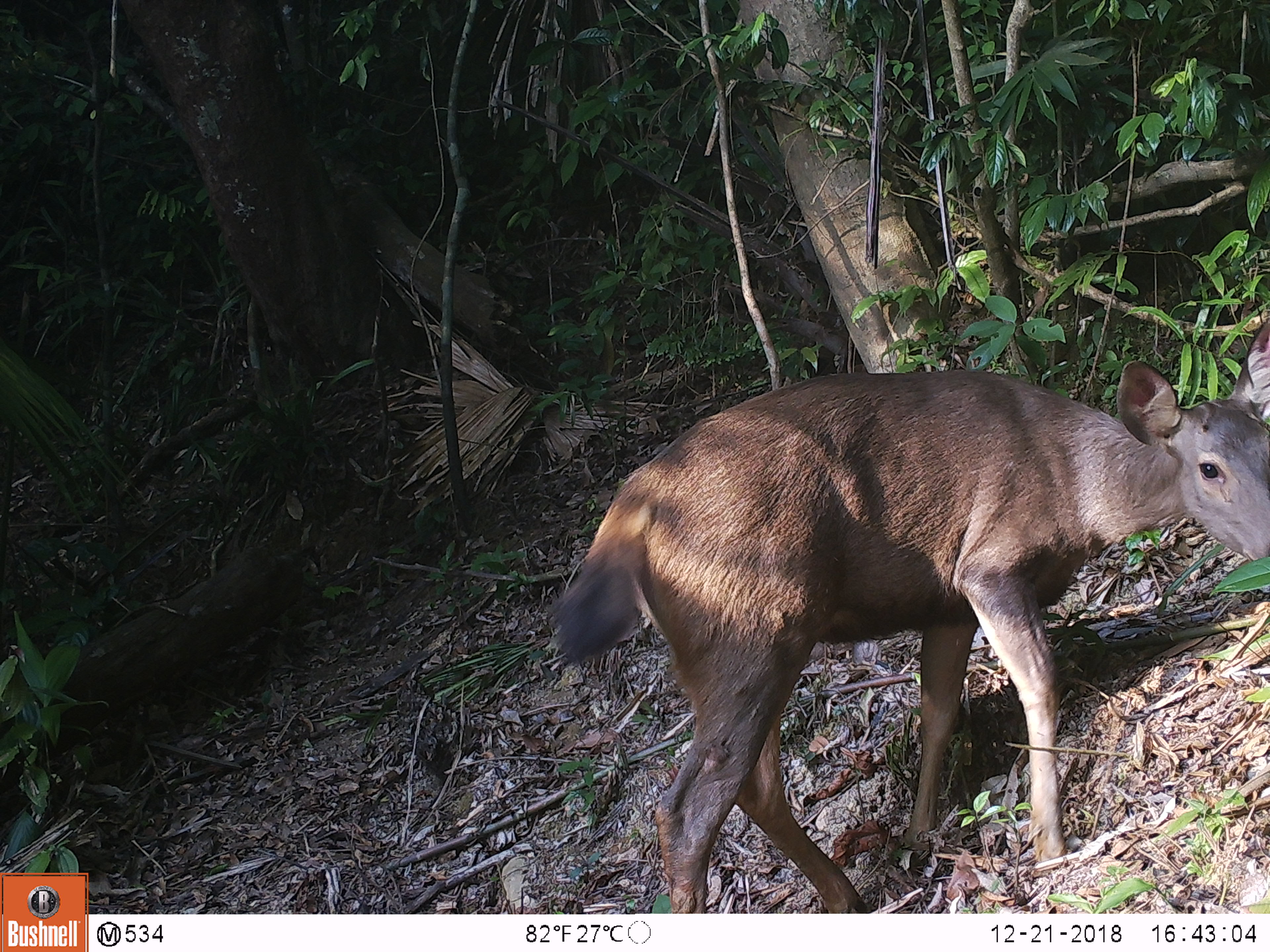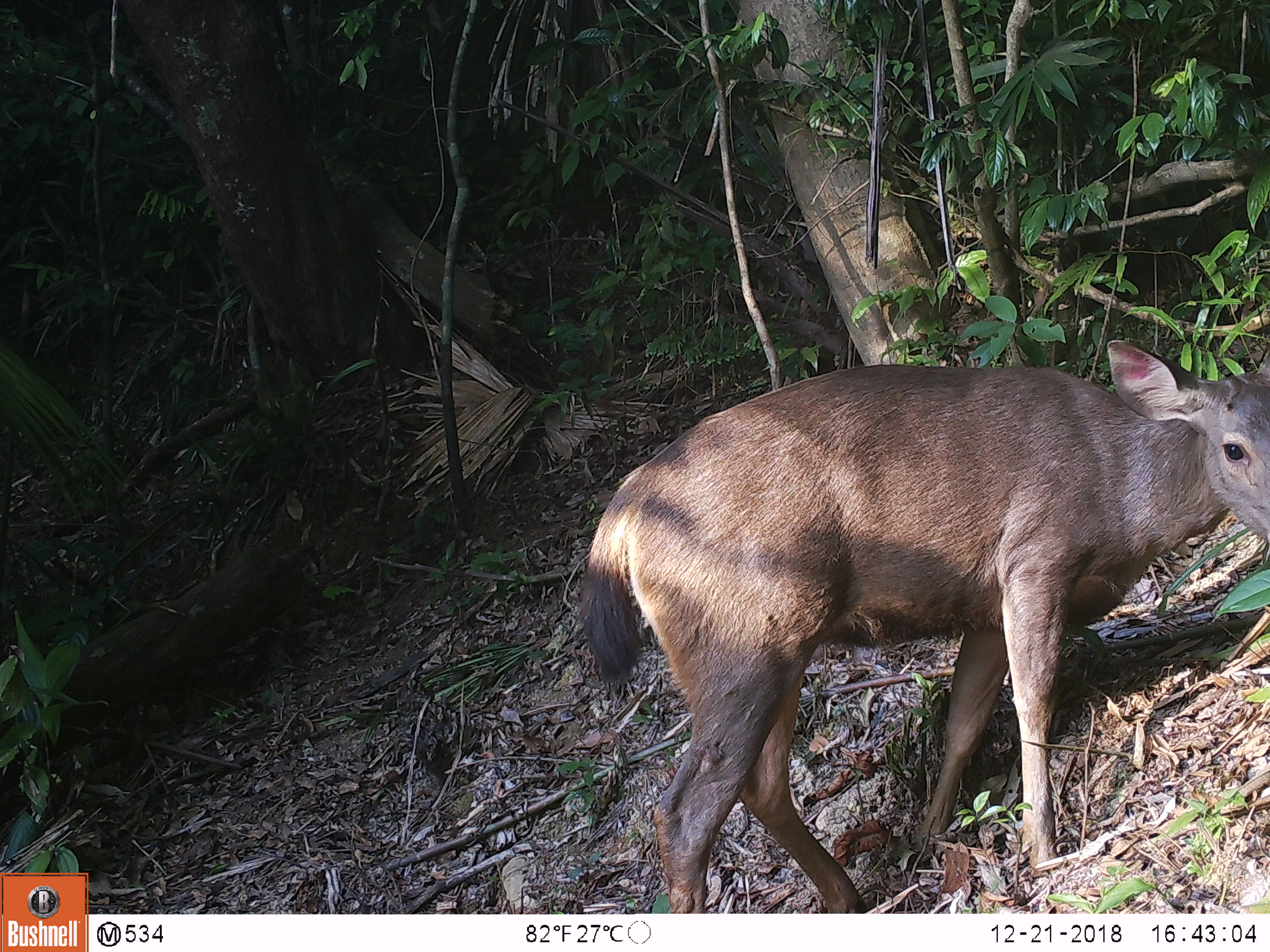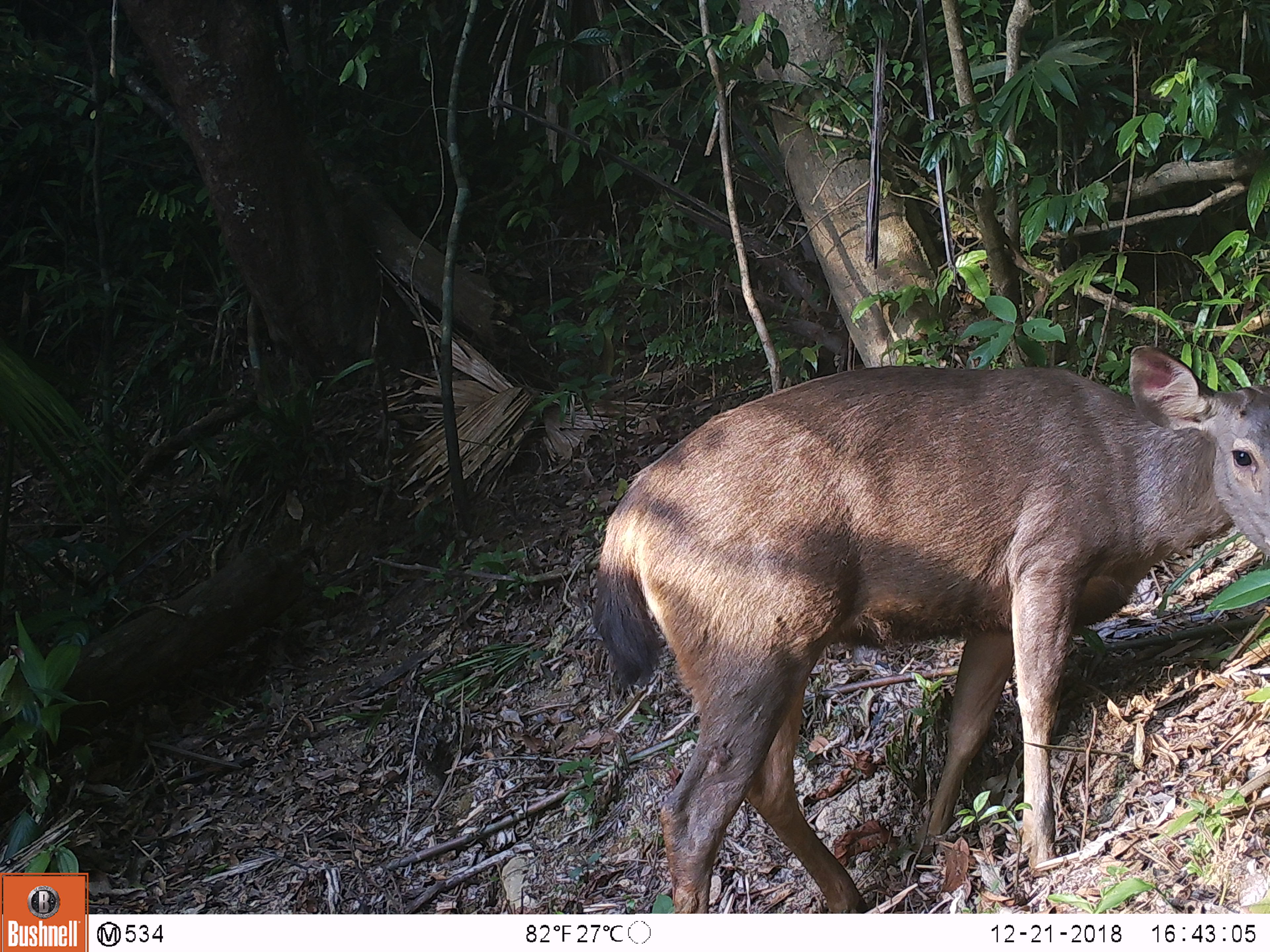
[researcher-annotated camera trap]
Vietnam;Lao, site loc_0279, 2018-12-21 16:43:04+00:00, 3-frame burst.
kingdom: Animalia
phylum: Chordata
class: Mammalia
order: Artiodactyla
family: Cervidae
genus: Rusa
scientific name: Rusa unicolor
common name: sambar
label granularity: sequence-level